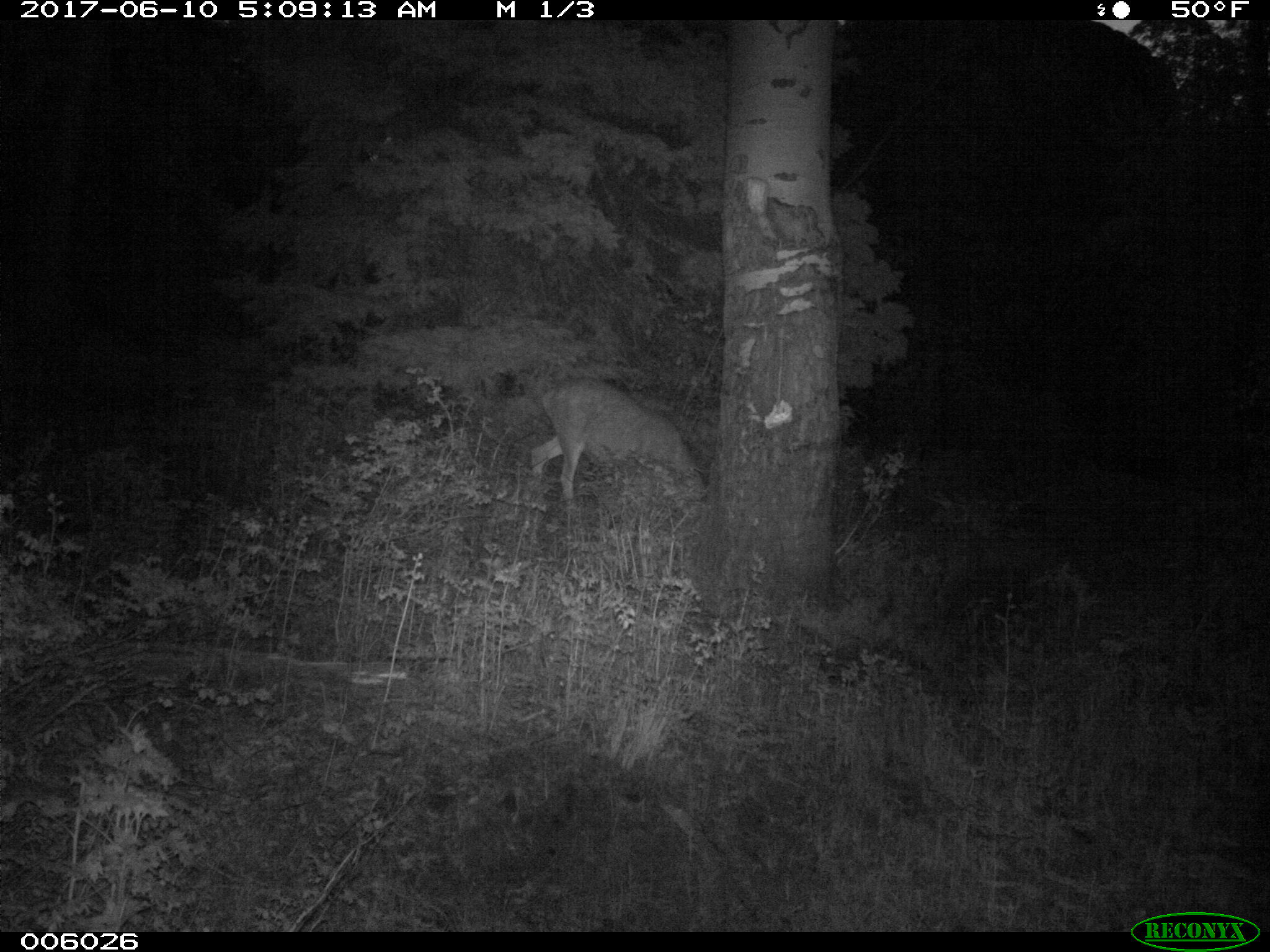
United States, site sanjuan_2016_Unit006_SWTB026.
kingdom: Animalia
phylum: Chordata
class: Mammalia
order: Artiodactyla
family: Cervidae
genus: Odocoileus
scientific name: Odocoileus hemionus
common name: mule deer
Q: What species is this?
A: Odocoileus hemionus (mule deer).